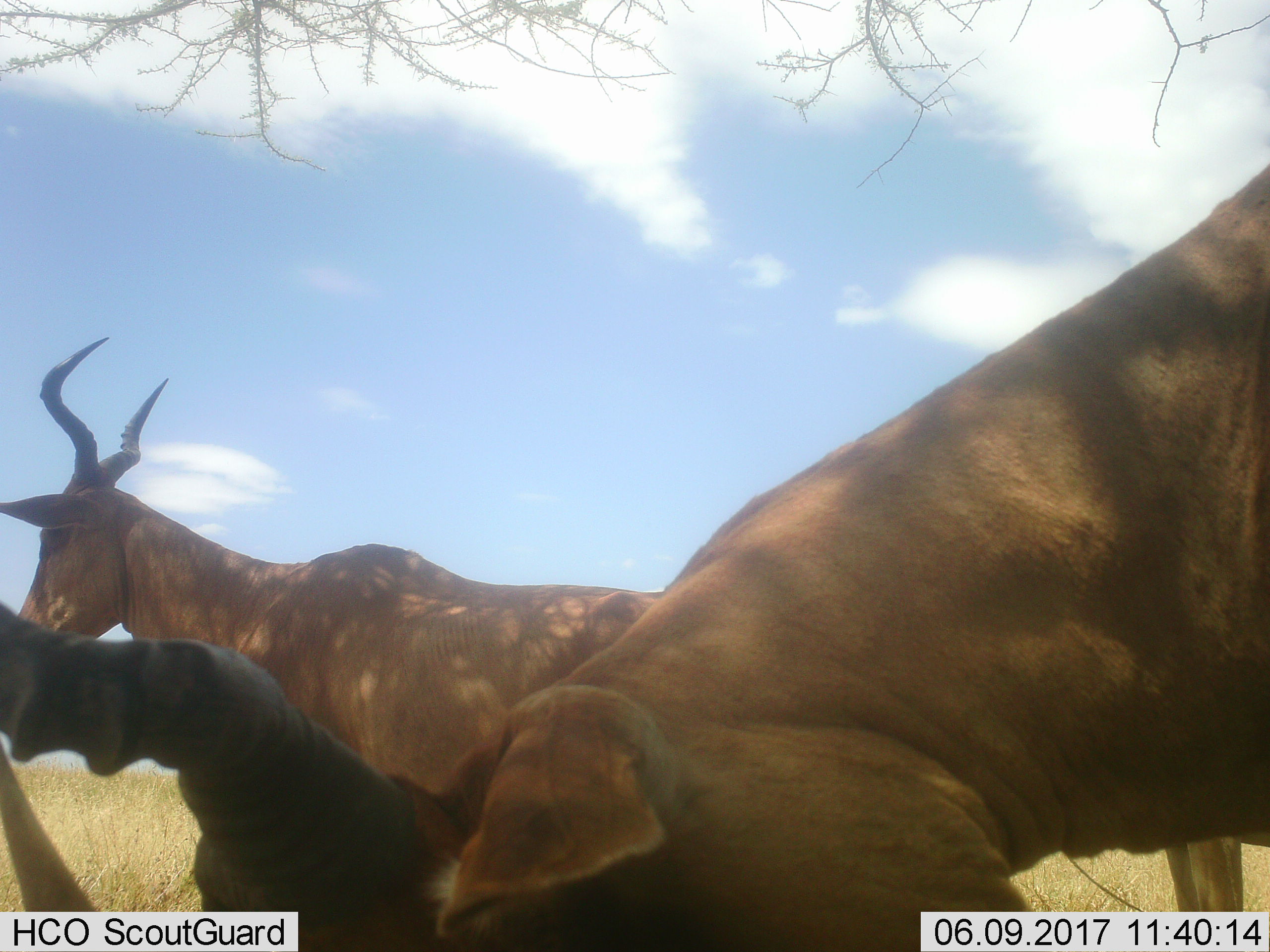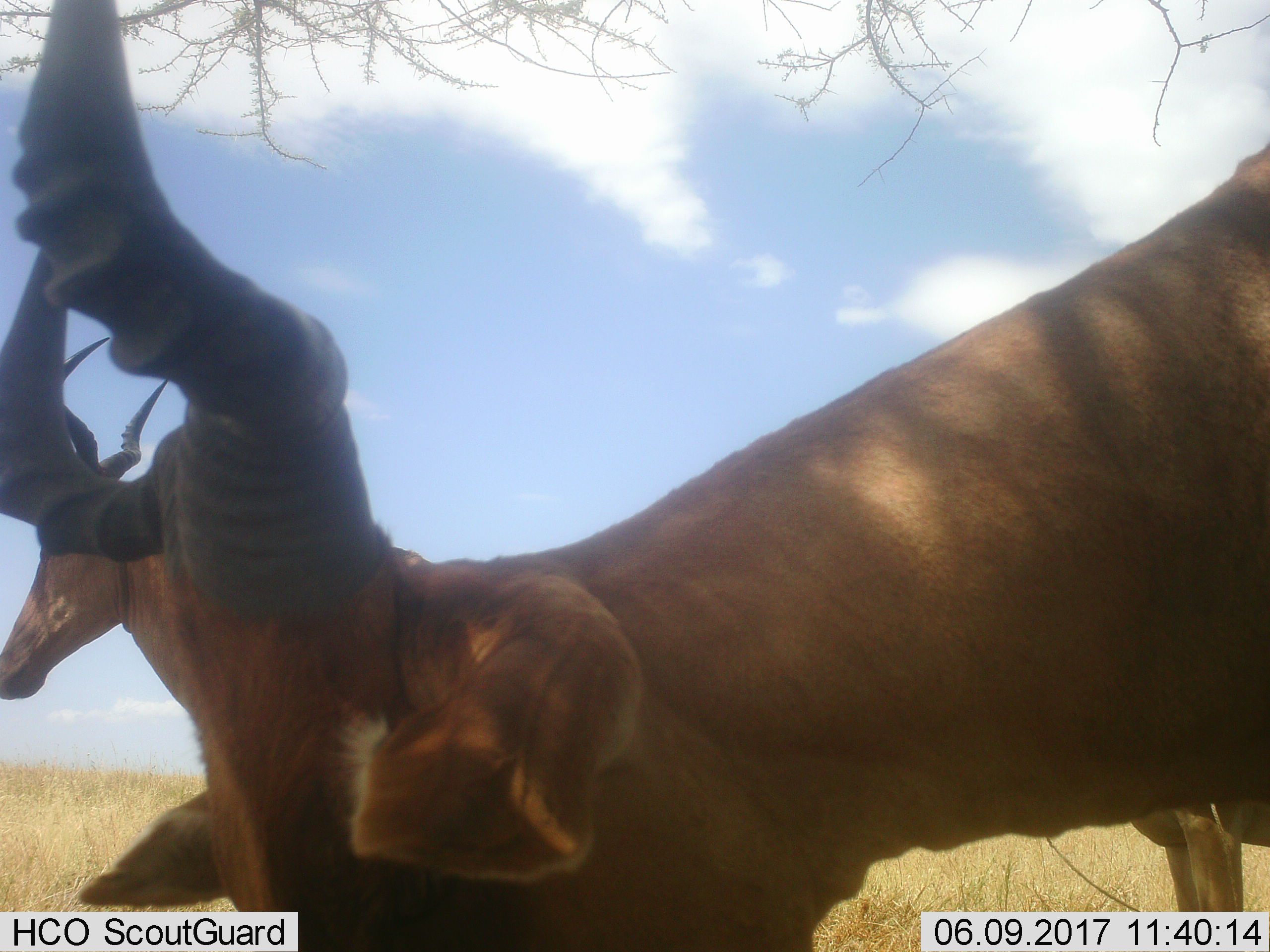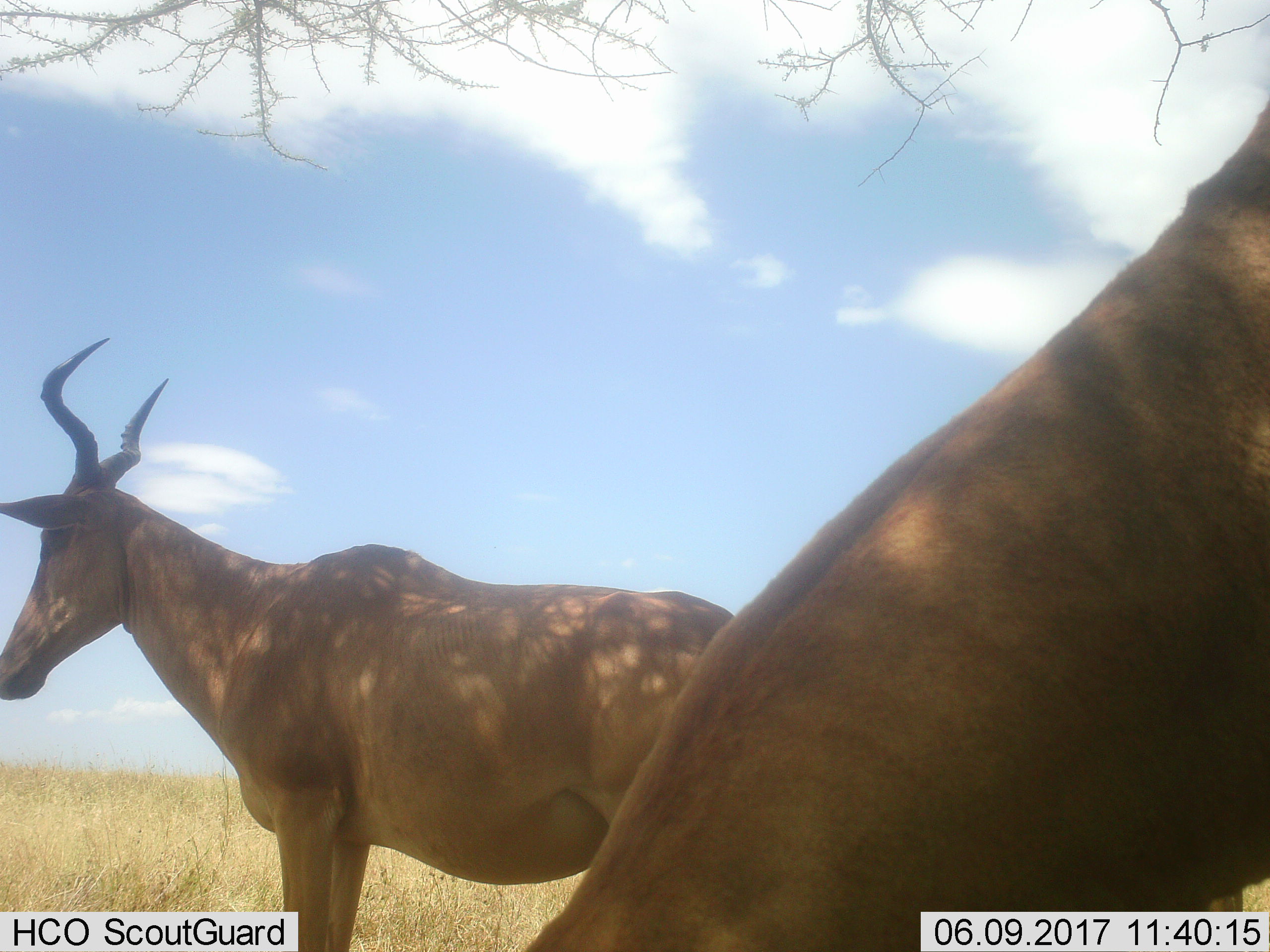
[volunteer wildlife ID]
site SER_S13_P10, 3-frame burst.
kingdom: Animalia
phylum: Chordata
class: Mammalia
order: Artiodactyla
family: Bovidae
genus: Alcelaphus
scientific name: Alcelaphus buselaphus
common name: hartebeest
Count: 2.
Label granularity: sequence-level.